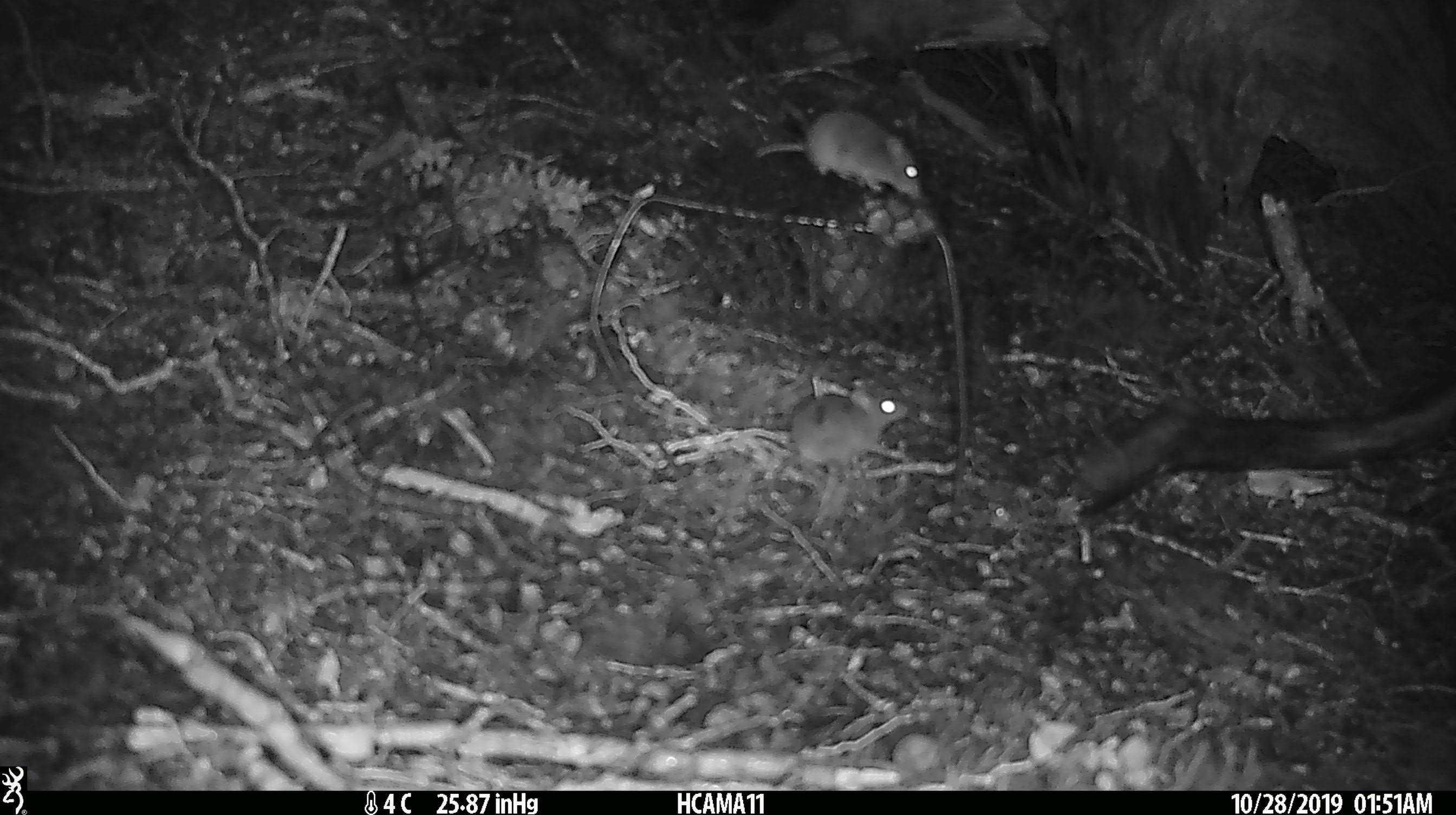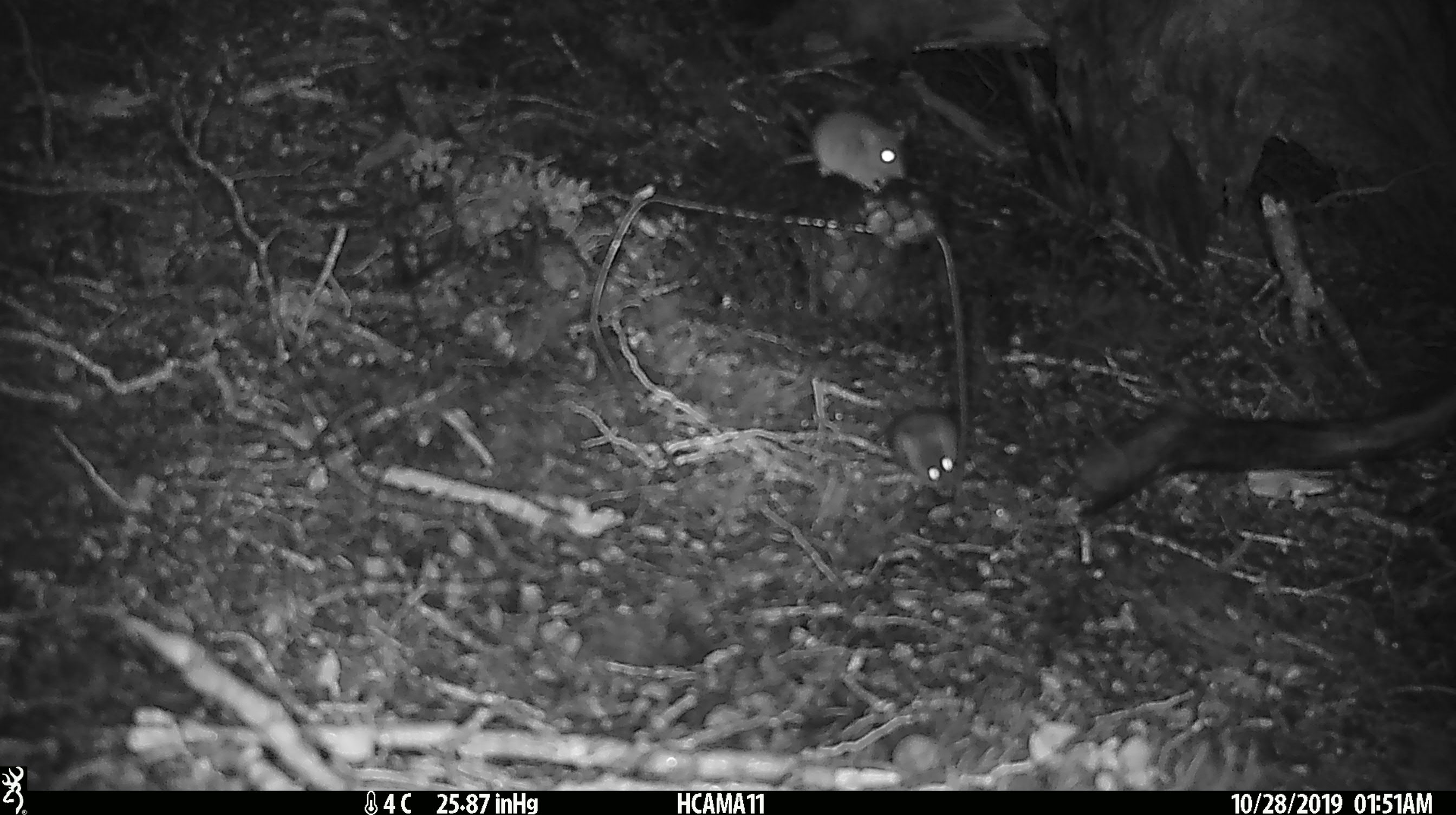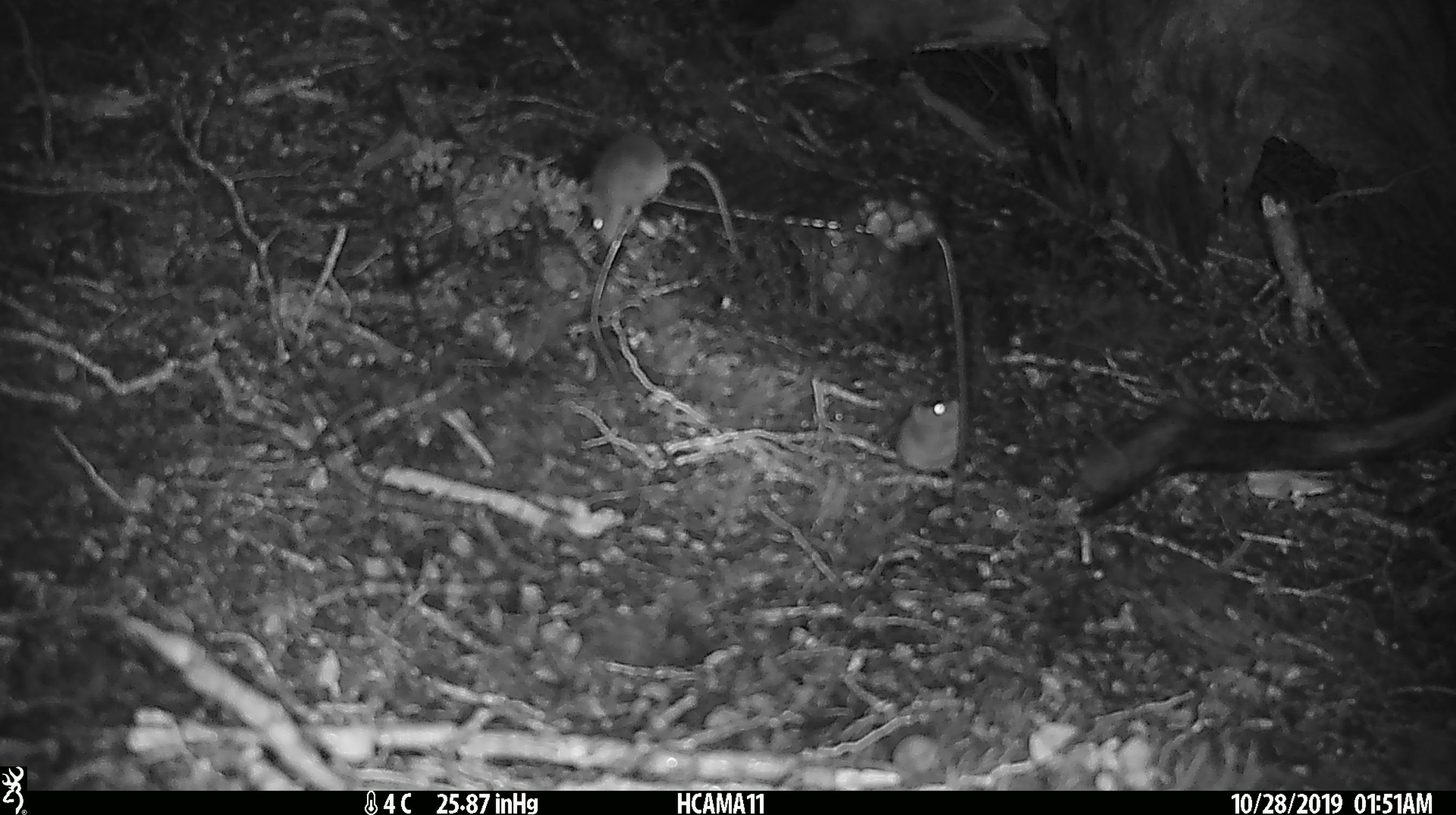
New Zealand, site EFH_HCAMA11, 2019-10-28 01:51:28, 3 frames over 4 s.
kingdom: Animalia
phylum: Chordata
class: Mammalia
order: Rodentia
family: Muridae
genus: Mus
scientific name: Mus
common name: mouse